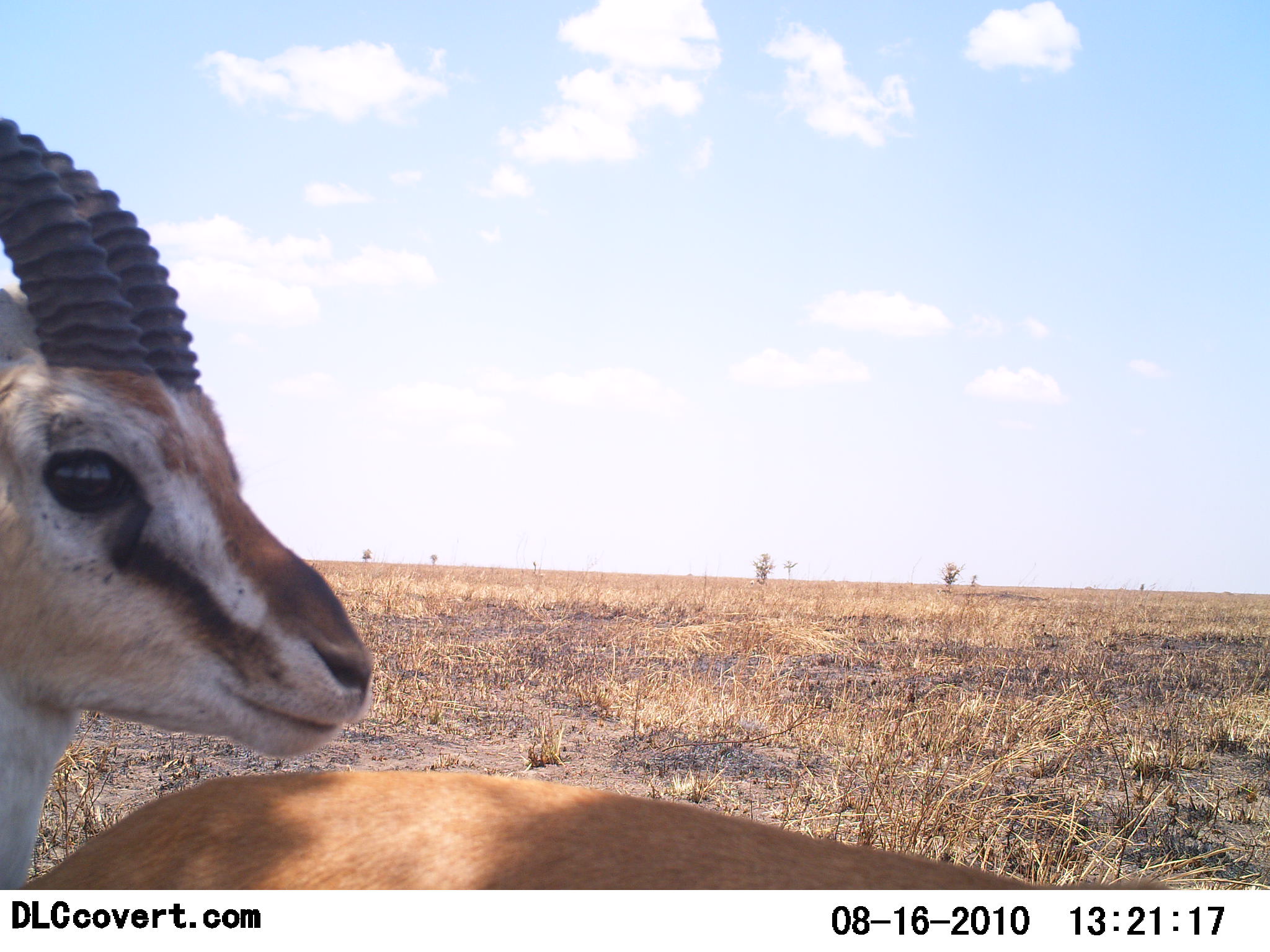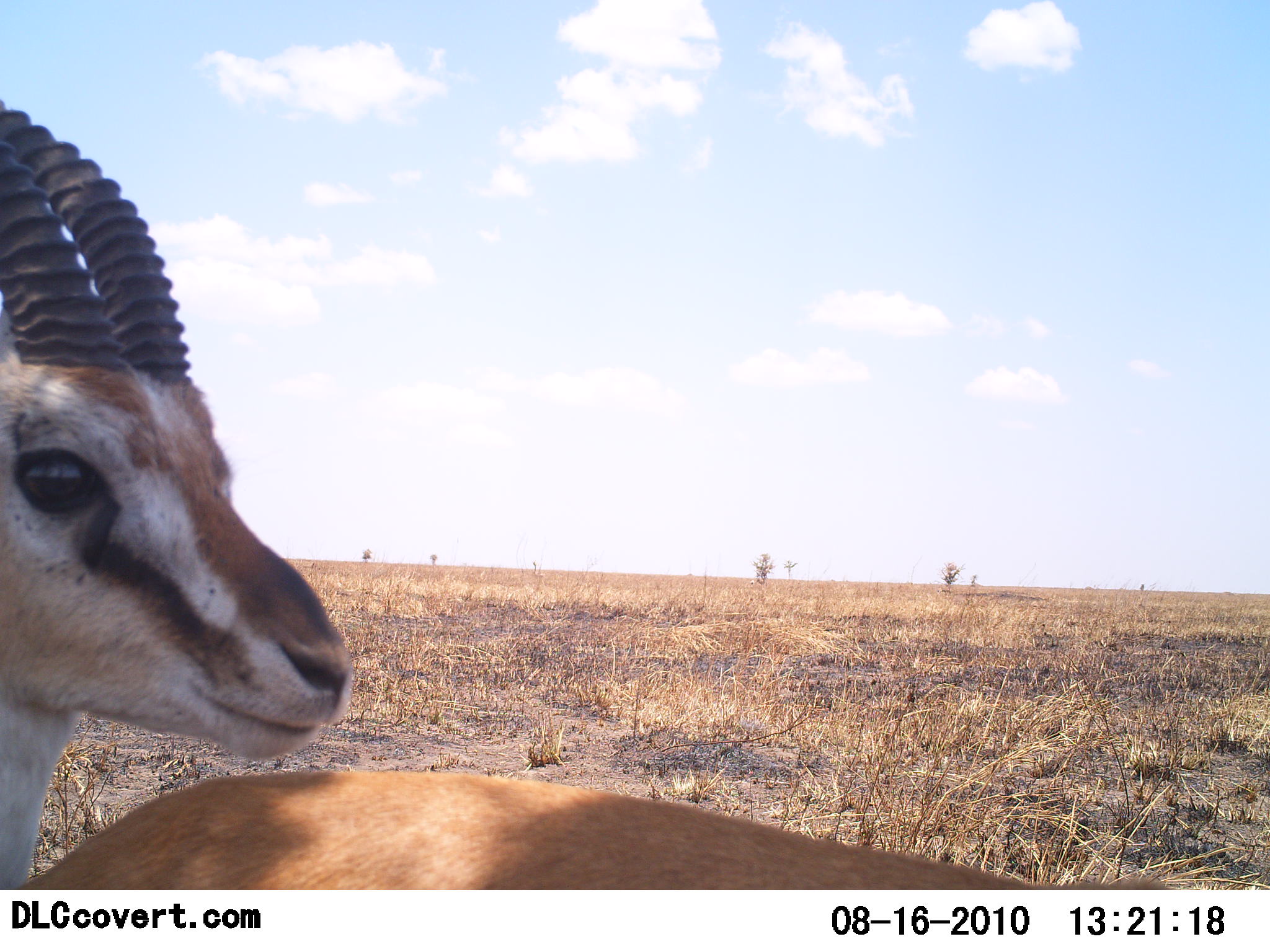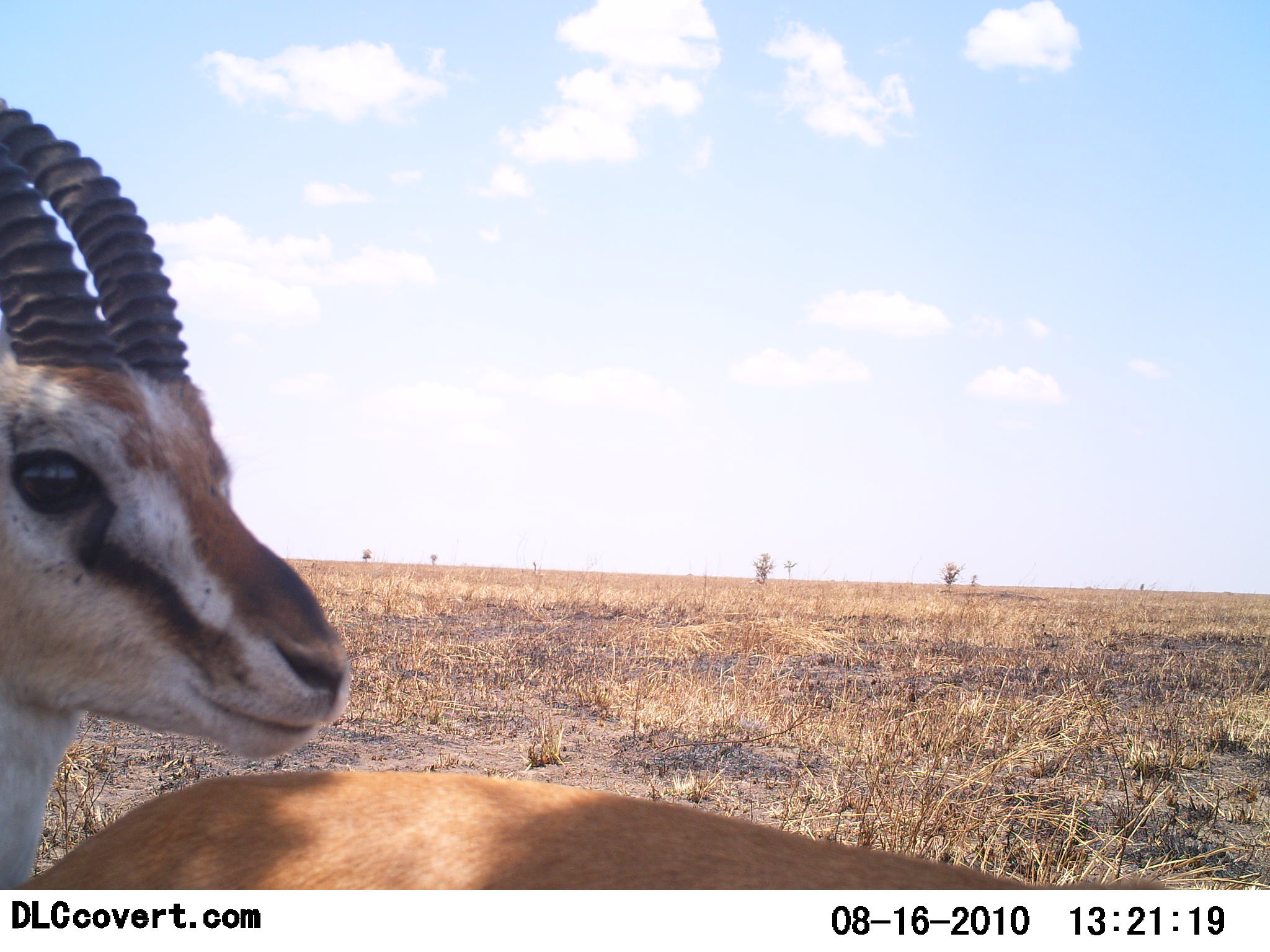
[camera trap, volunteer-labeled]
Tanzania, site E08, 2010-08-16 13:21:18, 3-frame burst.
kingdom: Animalia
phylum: Chordata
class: Mammalia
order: Artiodactyla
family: Bovidae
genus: Eudorcas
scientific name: Eudorcas thomsonii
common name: thomson's gazelle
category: gazellethomsons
Gazellethomsons (thomson's gazelle) (Eudorcas thomsonii), count 2. Behavior (volunteer vote fractions): standing 84%, resting 11%, moving 11%, interacting 5%. Young present (vote fraction): 5%. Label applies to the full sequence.